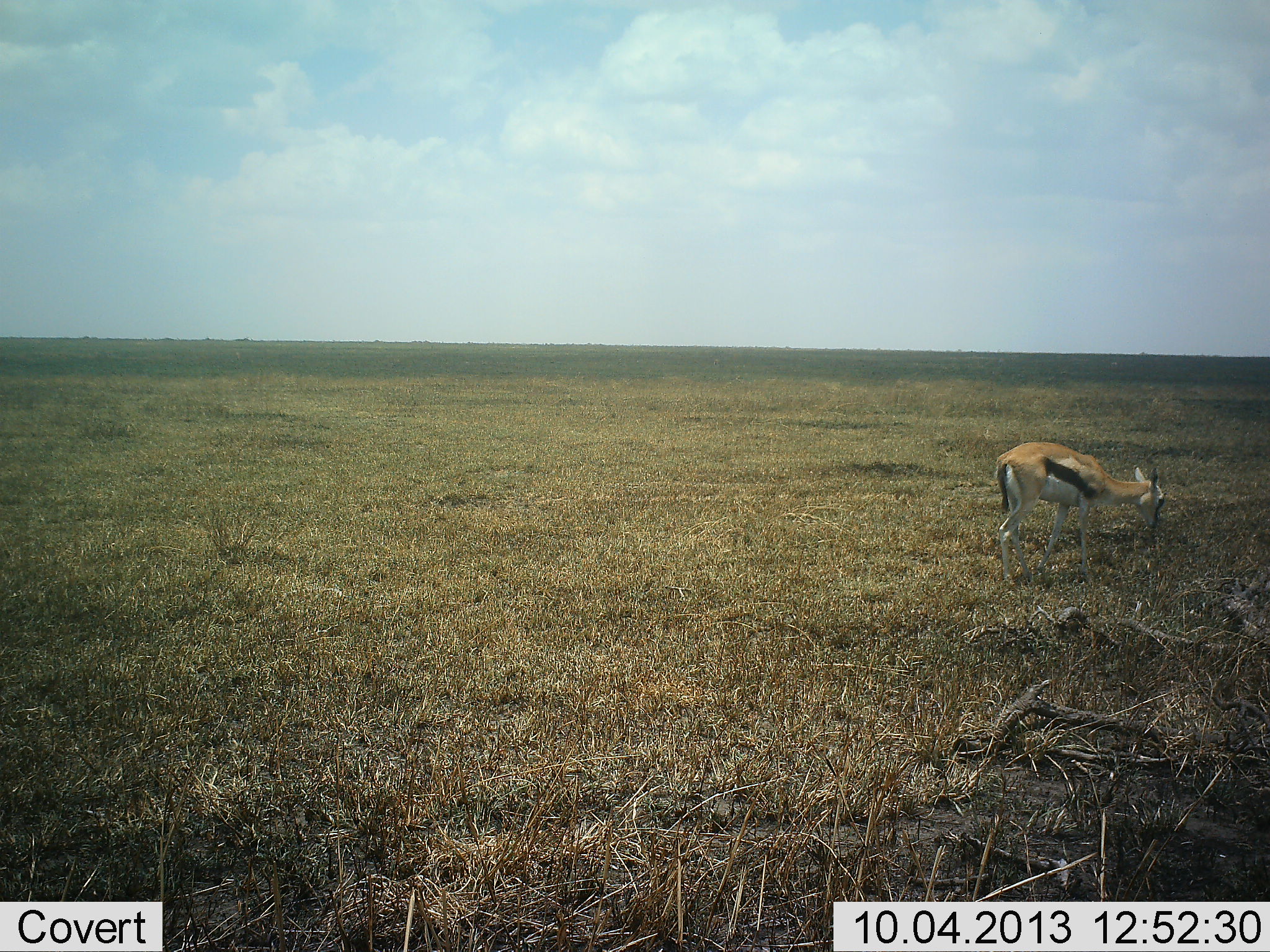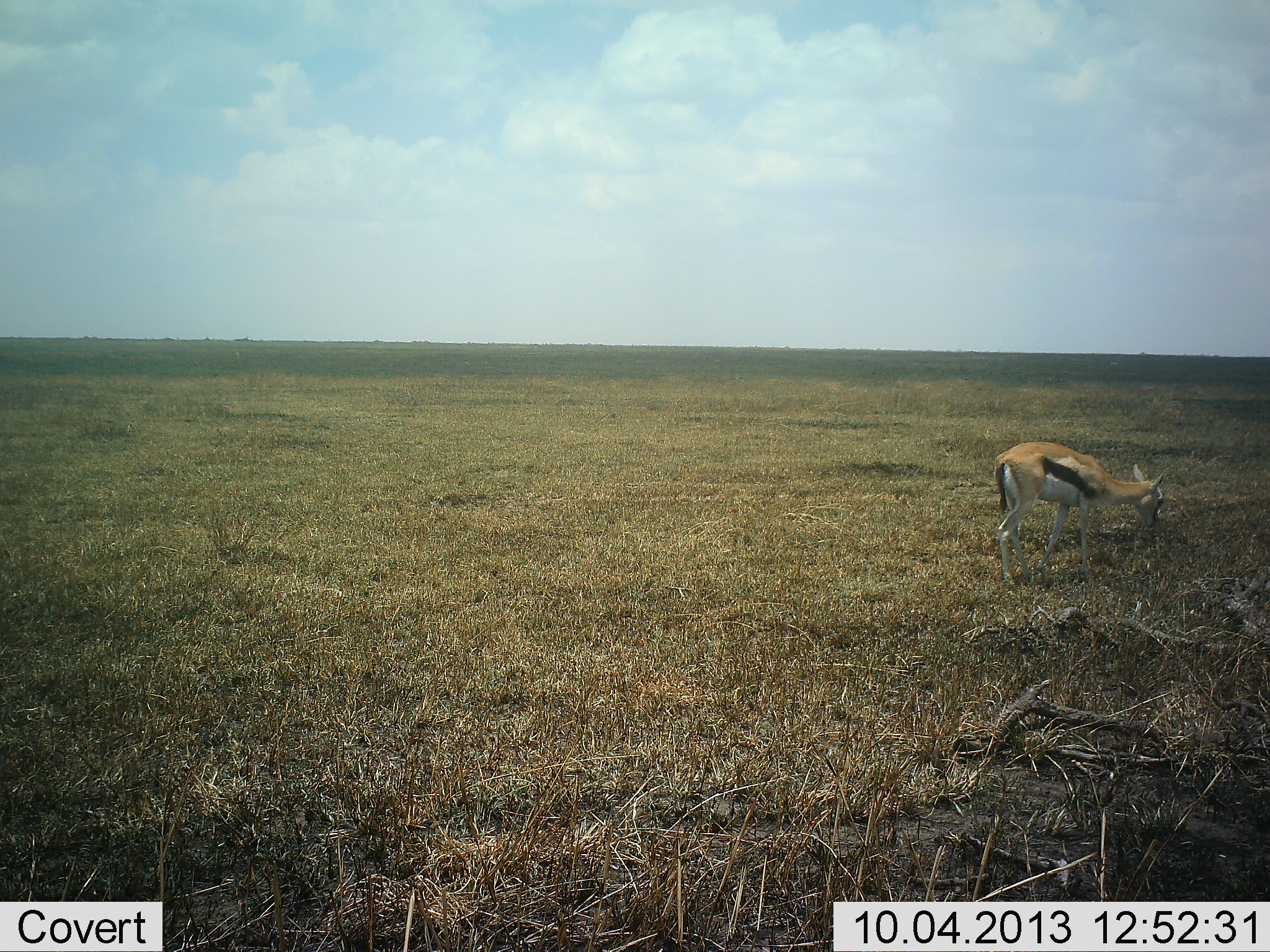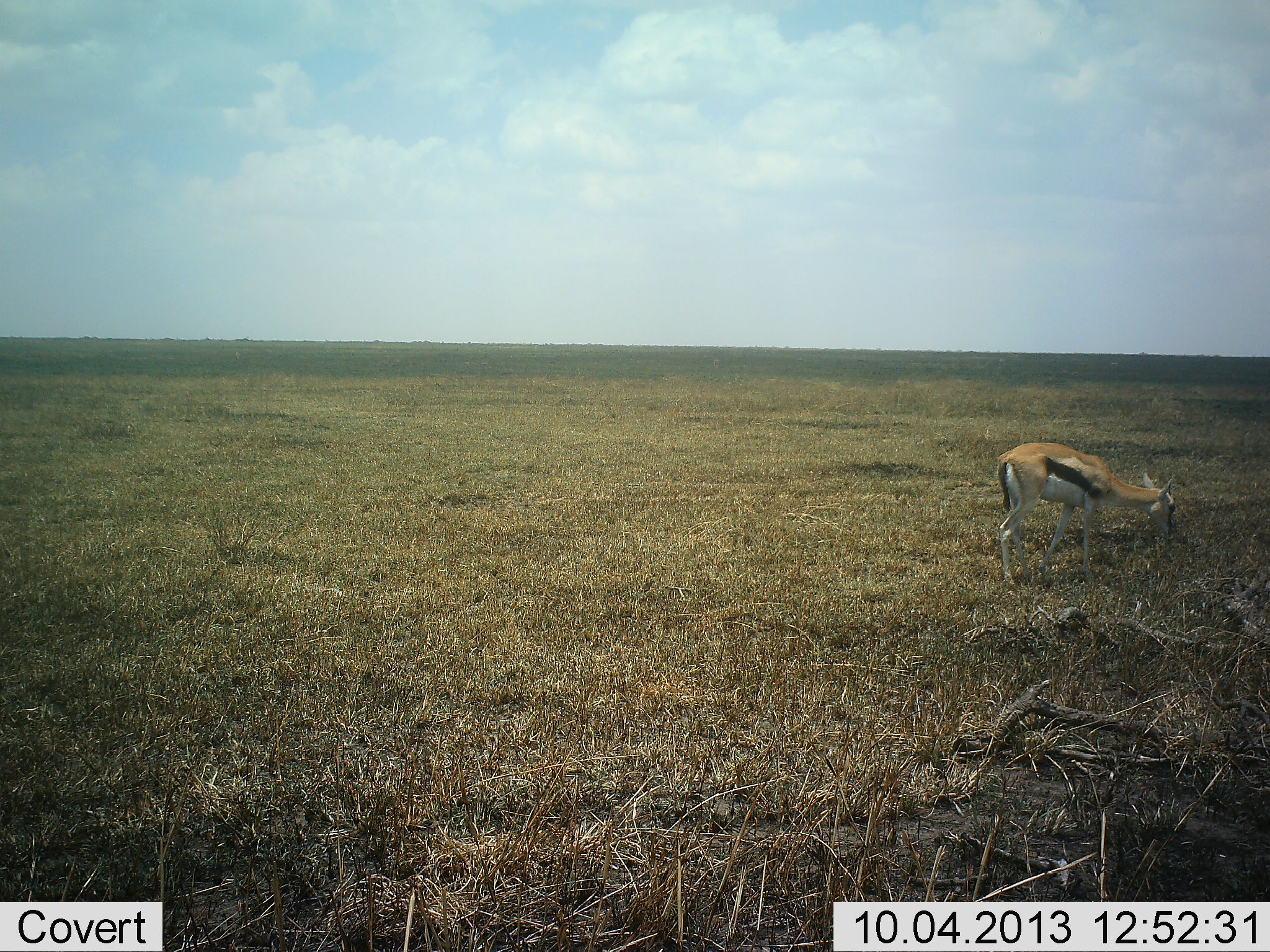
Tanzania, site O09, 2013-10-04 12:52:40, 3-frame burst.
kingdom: Animalia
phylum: Chordata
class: Mammalia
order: Artiodactyla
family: Bovidae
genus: Eudorcas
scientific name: Eudorcas thomsonii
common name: thomson's gazelle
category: gazellethomsons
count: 1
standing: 26%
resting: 0%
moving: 3%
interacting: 0%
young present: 3%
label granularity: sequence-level